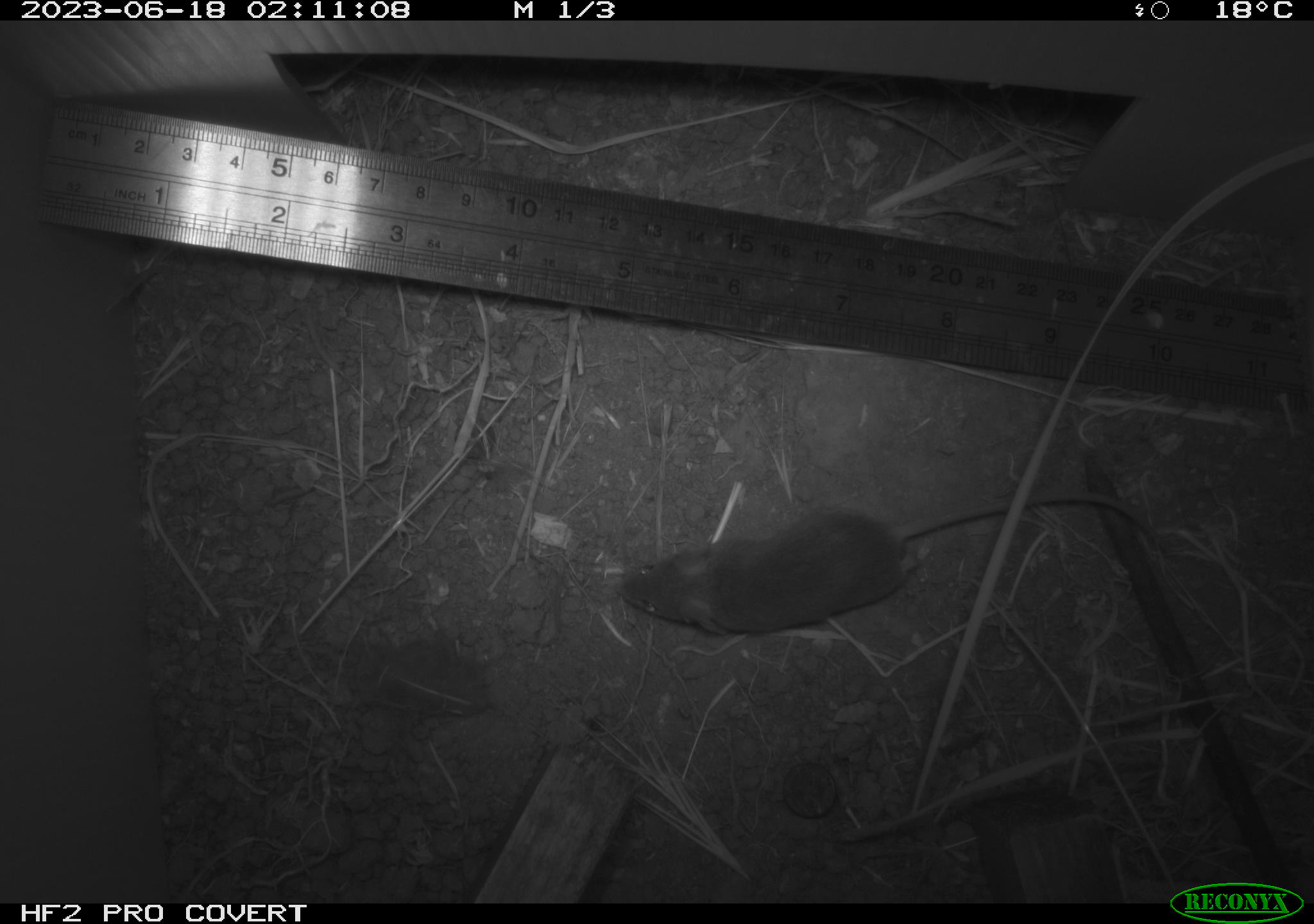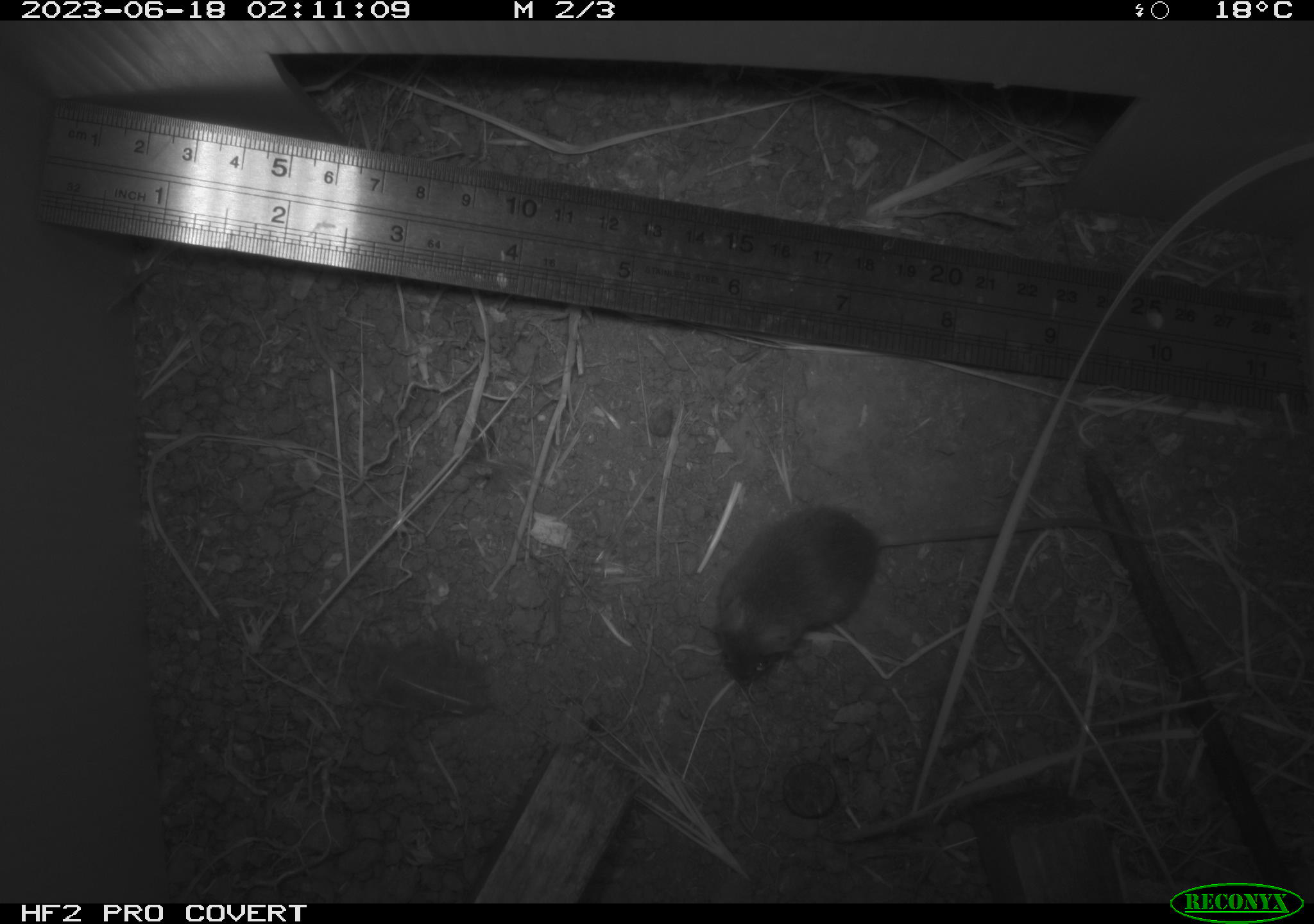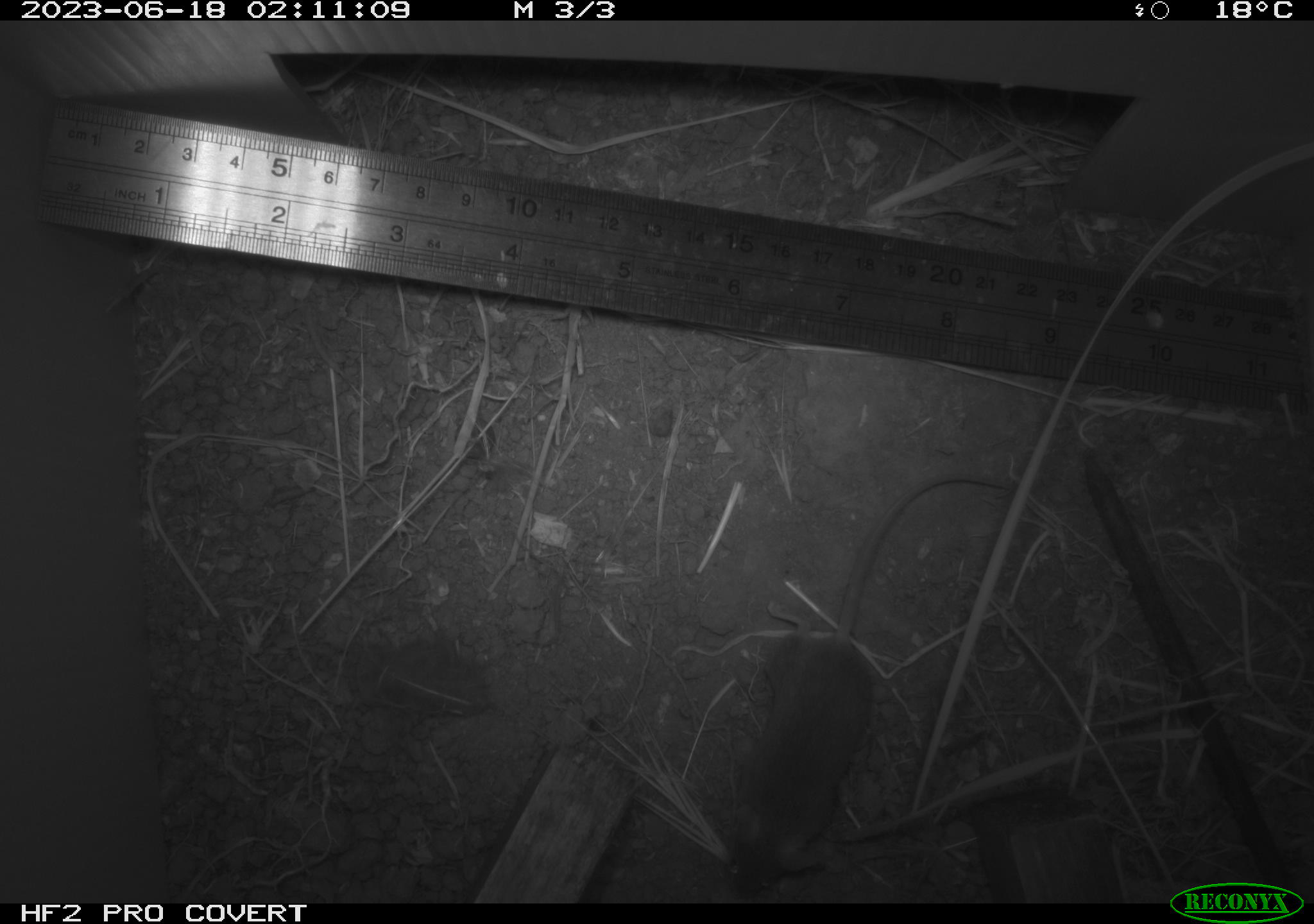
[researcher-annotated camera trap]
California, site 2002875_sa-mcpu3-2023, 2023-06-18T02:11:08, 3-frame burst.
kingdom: Animalia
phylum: Chordata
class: Mammalia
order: Rodentia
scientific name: Rodentia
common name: mouse species